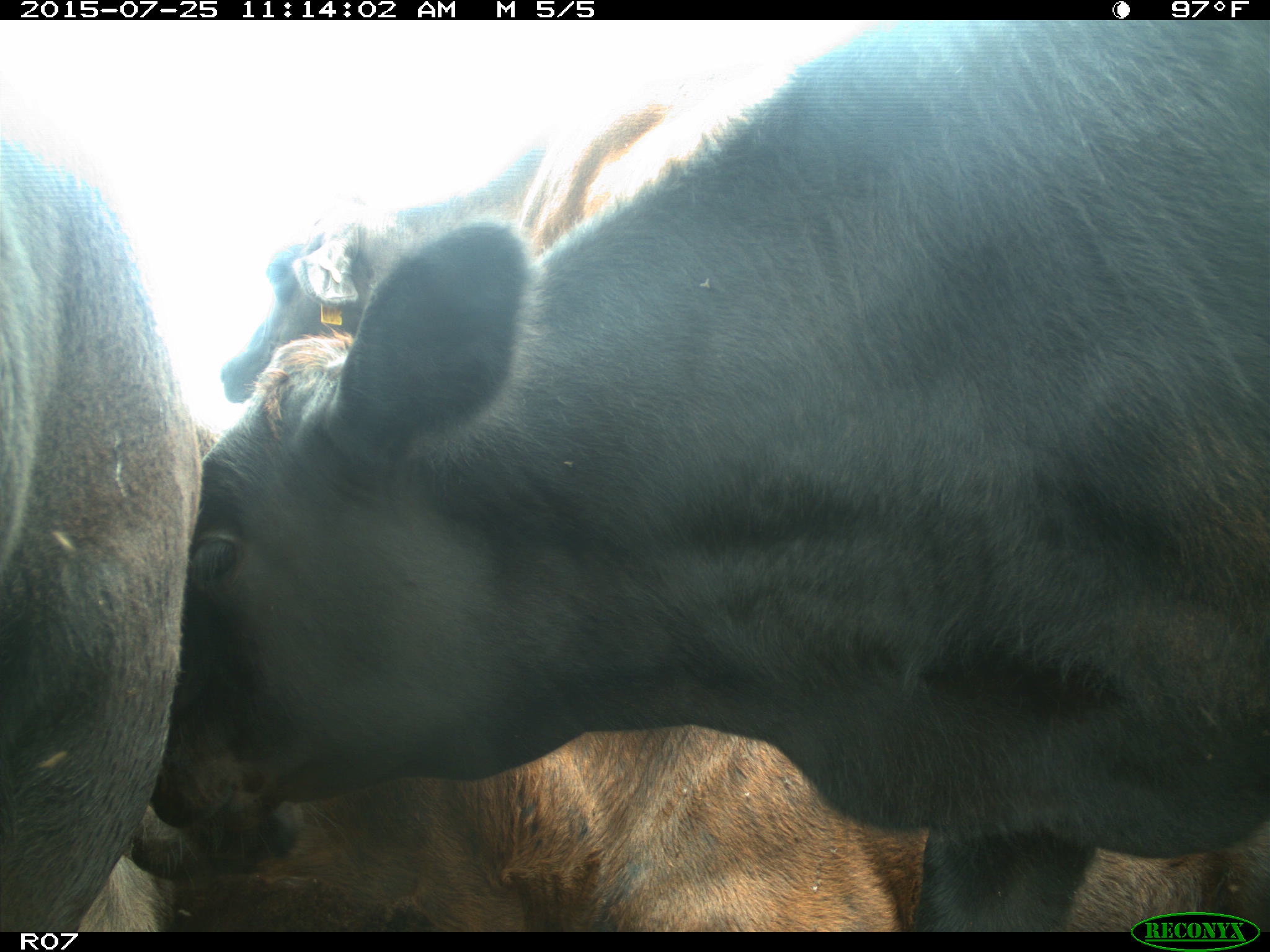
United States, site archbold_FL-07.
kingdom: Animalia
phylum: Chordata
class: Mammalia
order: Artiodactyla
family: Bovidae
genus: Bos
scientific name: Bos taurus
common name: domestic cow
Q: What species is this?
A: Bos taurus (domestic cow).